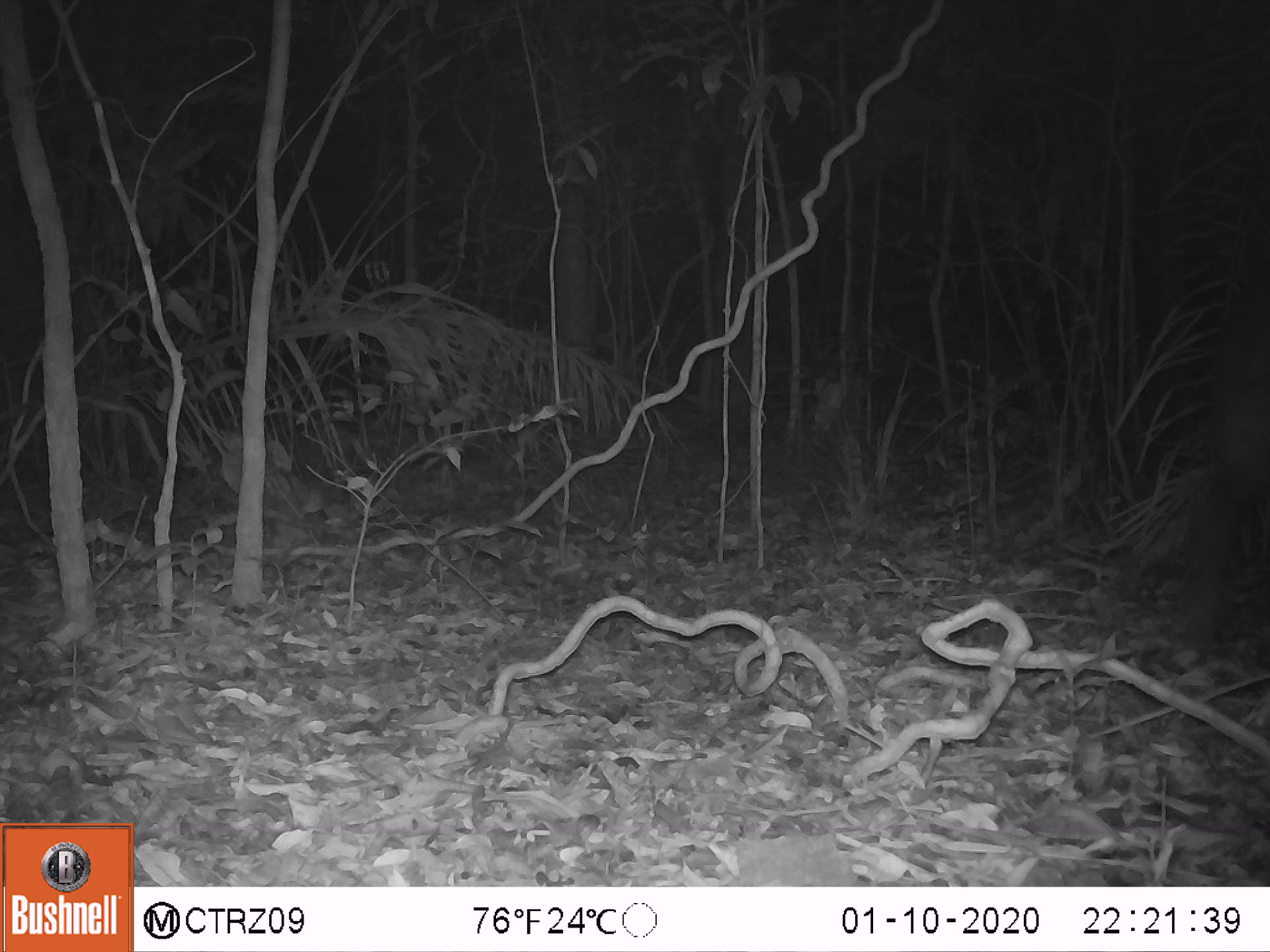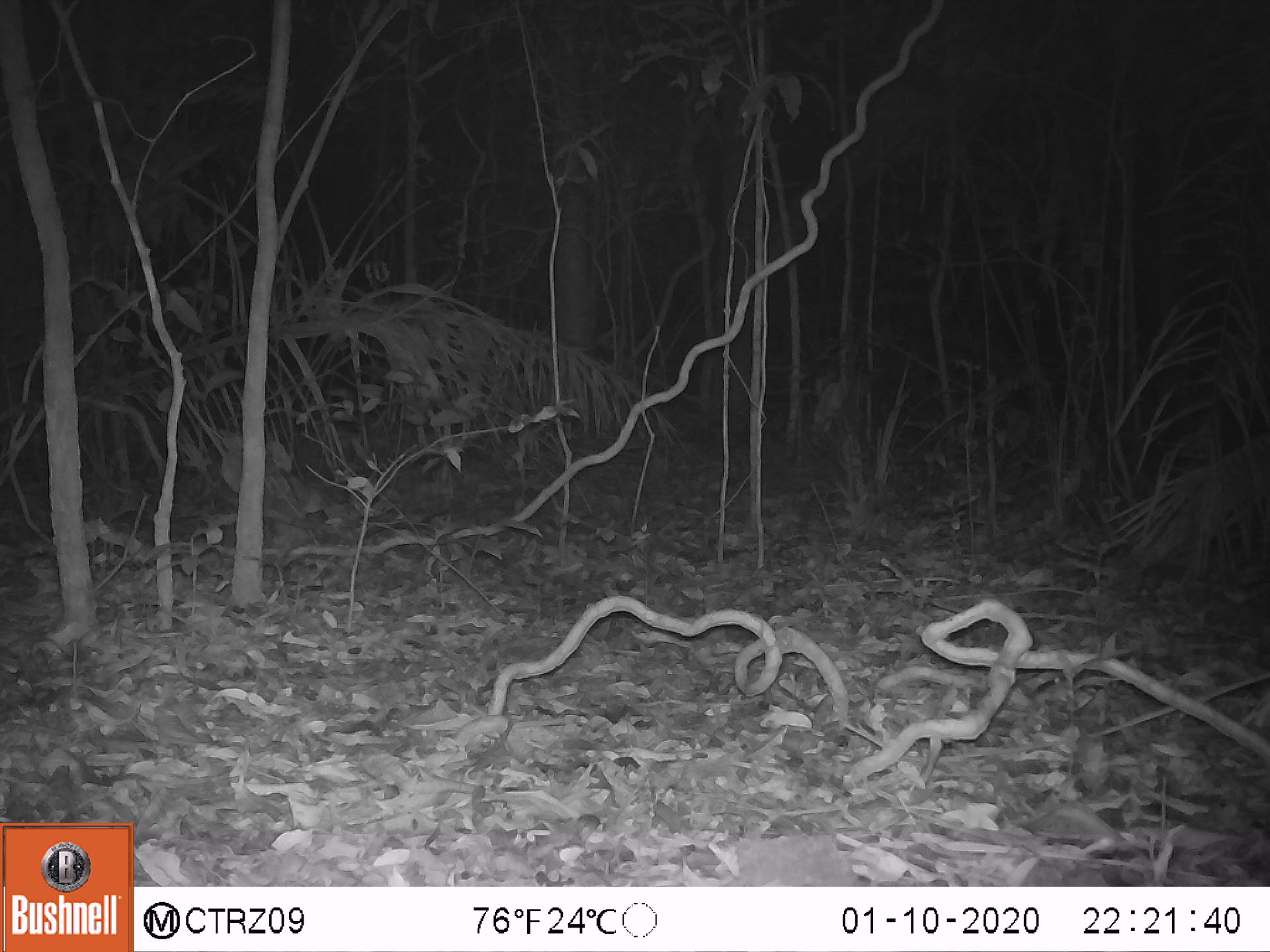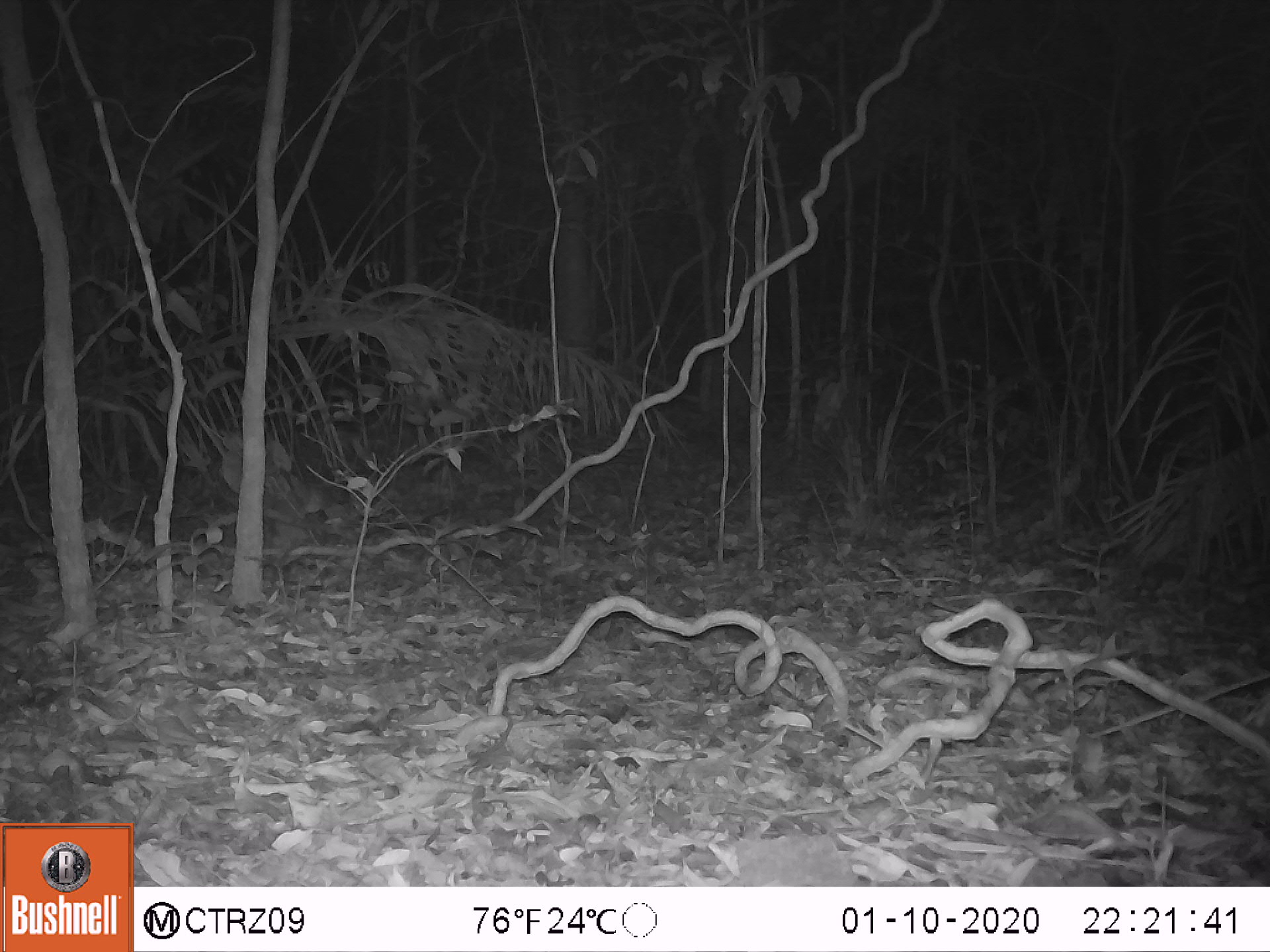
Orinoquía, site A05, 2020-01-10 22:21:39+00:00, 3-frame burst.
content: unidentified animal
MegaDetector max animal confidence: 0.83